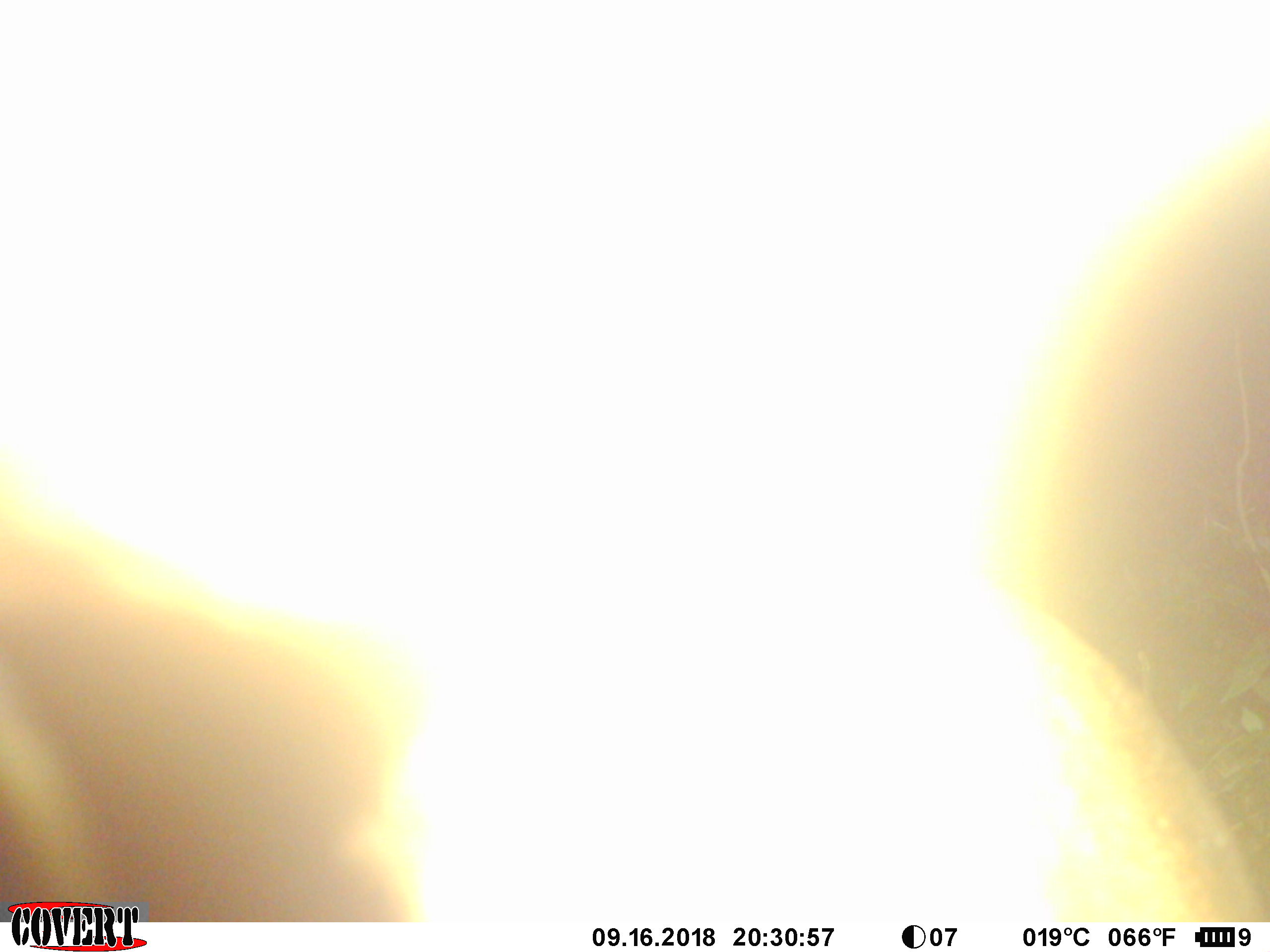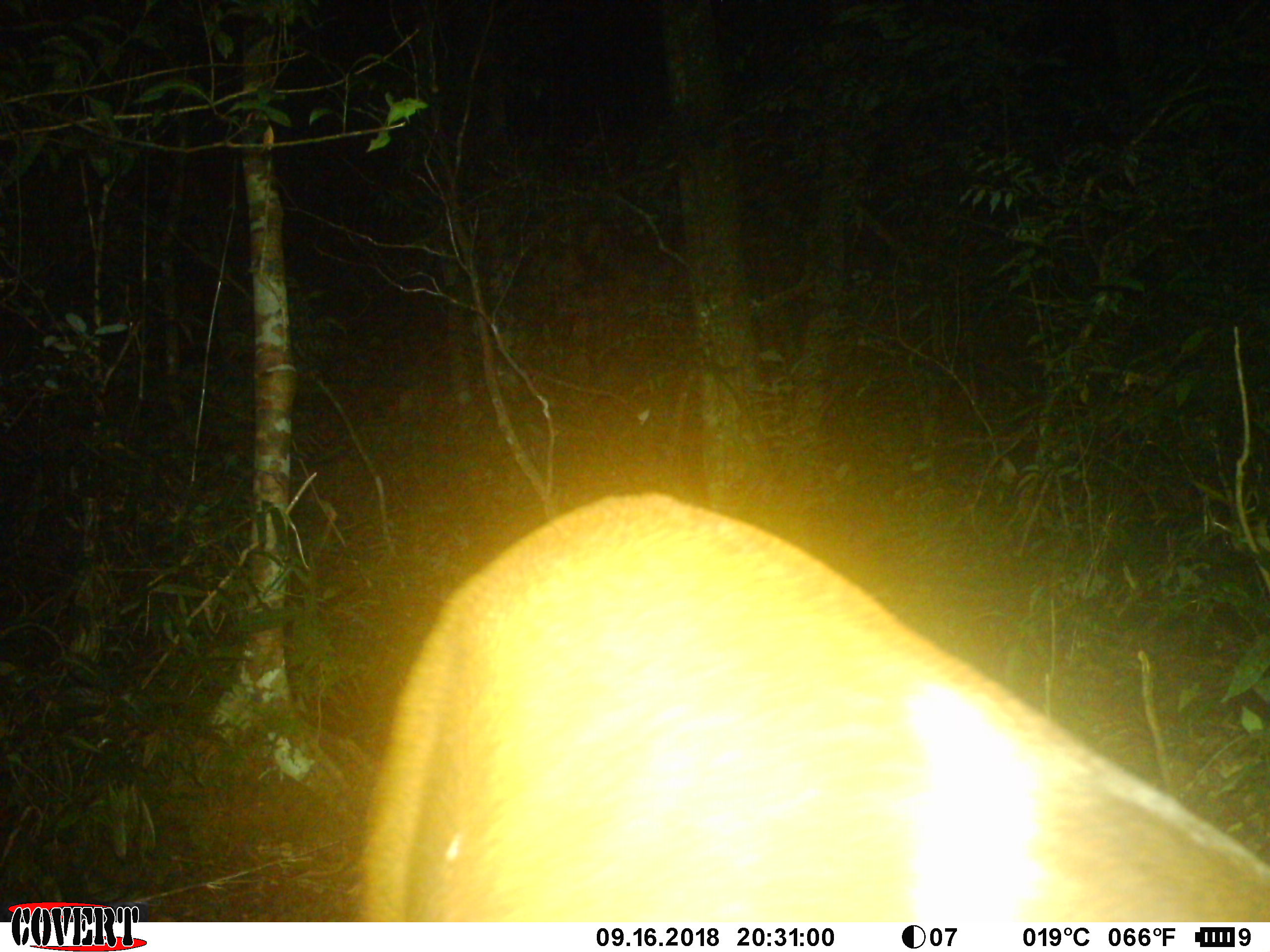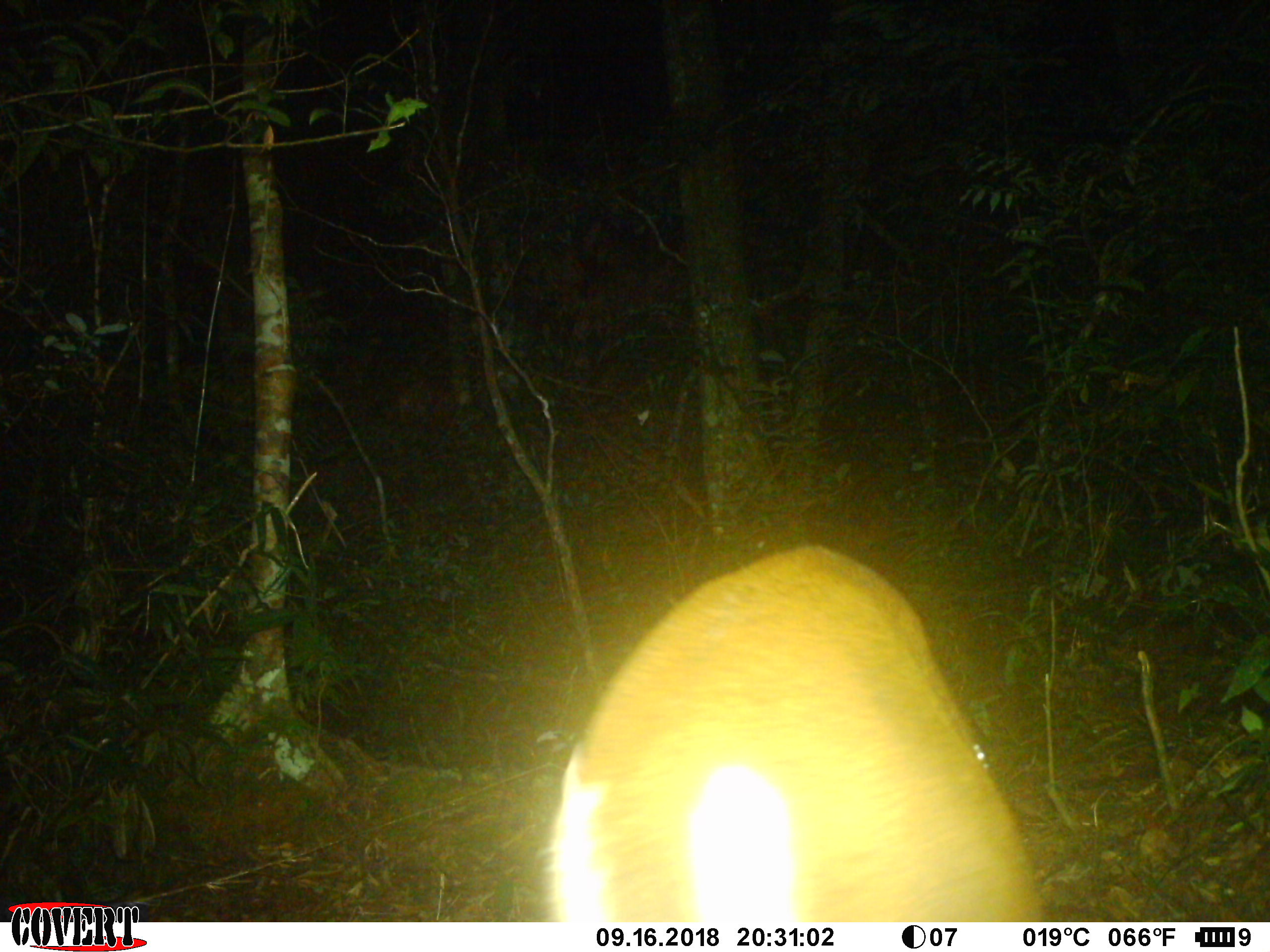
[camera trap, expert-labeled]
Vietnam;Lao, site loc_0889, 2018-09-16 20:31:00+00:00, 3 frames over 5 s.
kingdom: Animalia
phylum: Chordata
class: Mammalia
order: Artiodactyla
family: Cervidae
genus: Muntiacus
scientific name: Muntiacus rooseveltorum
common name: roosevelt's muntjac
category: roosevelts muntjac group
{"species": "roosevelts muntjac group (roosevelt's muntjac) (Muntiacus rooseveltorum)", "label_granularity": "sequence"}